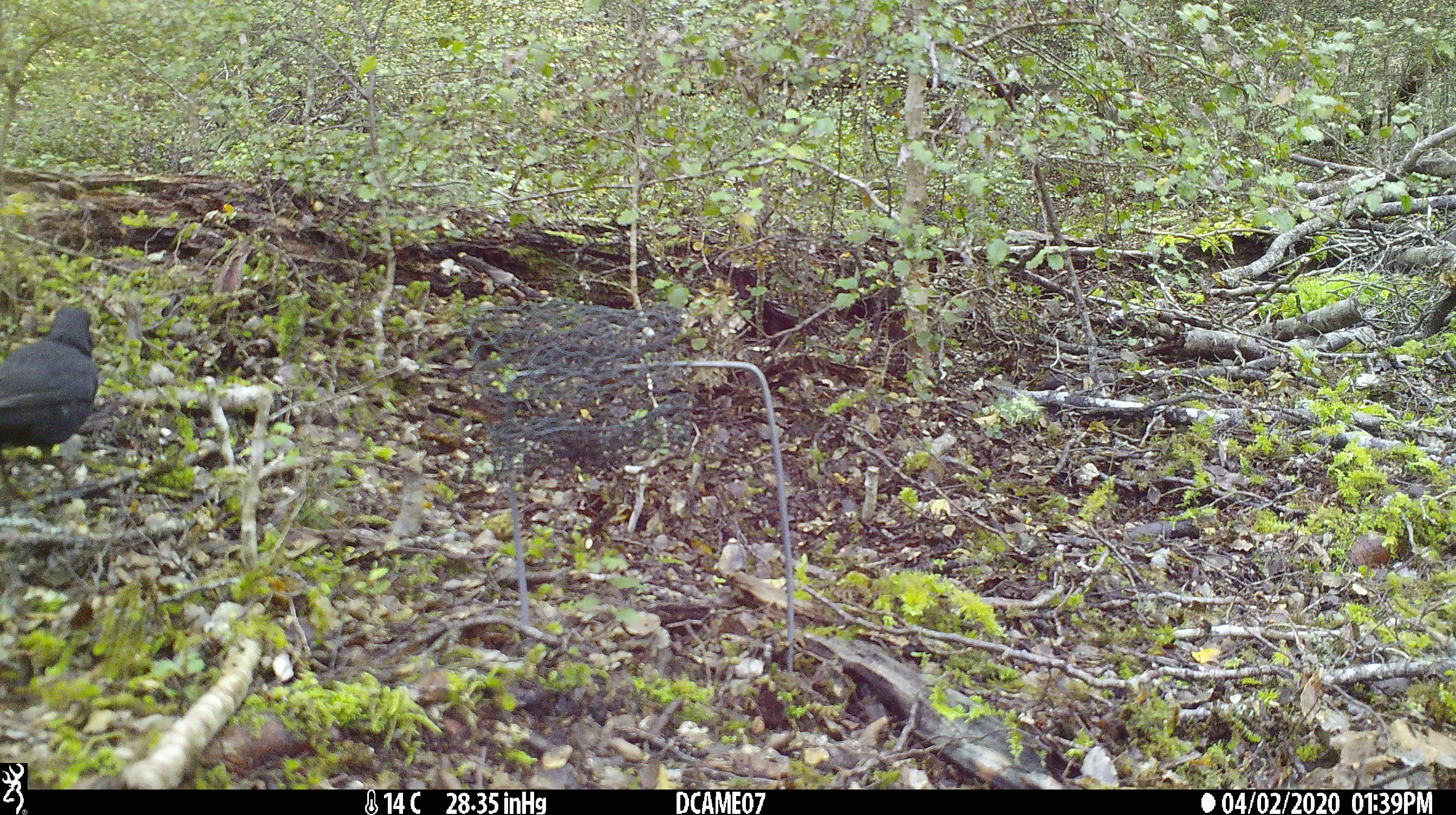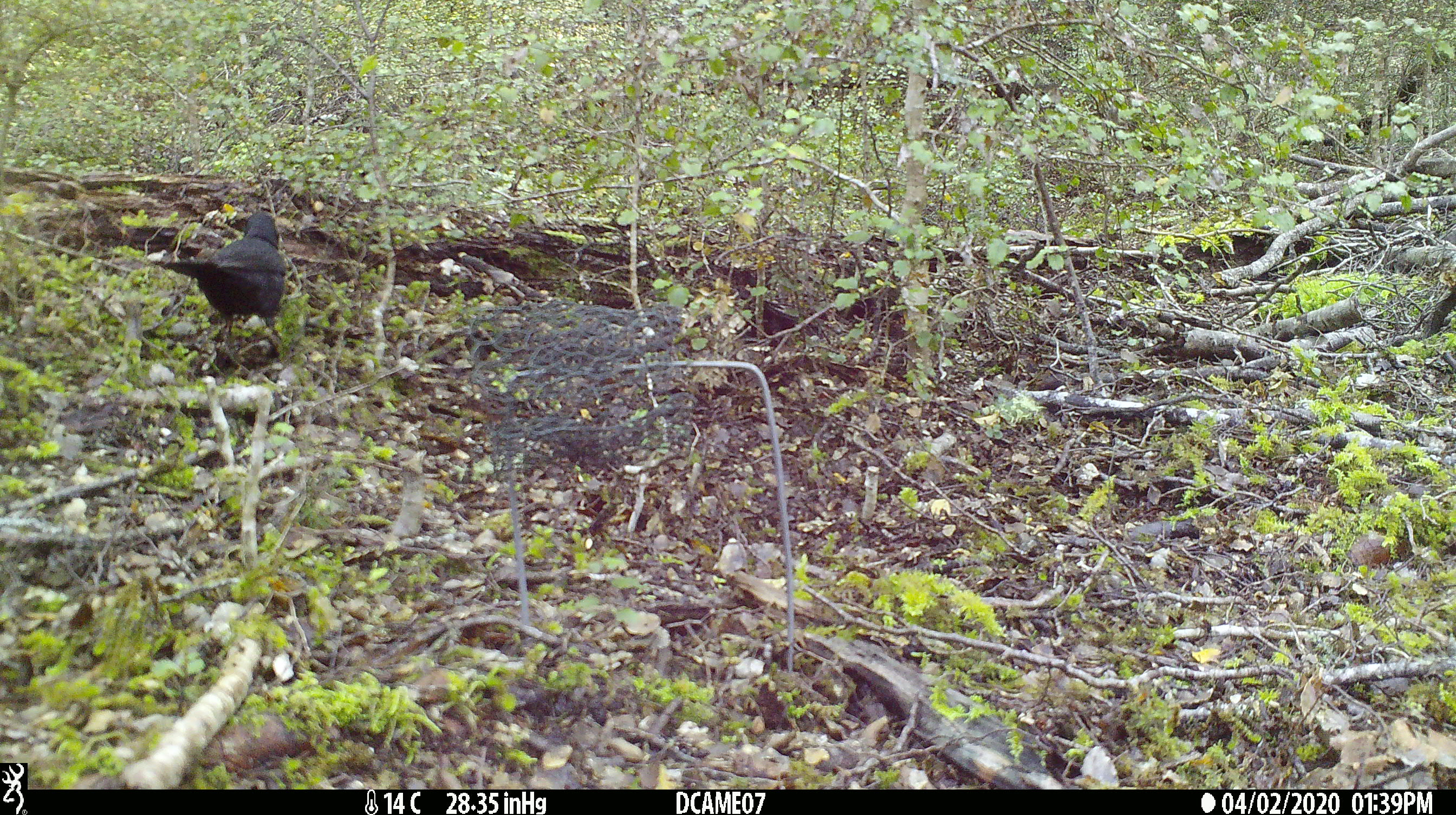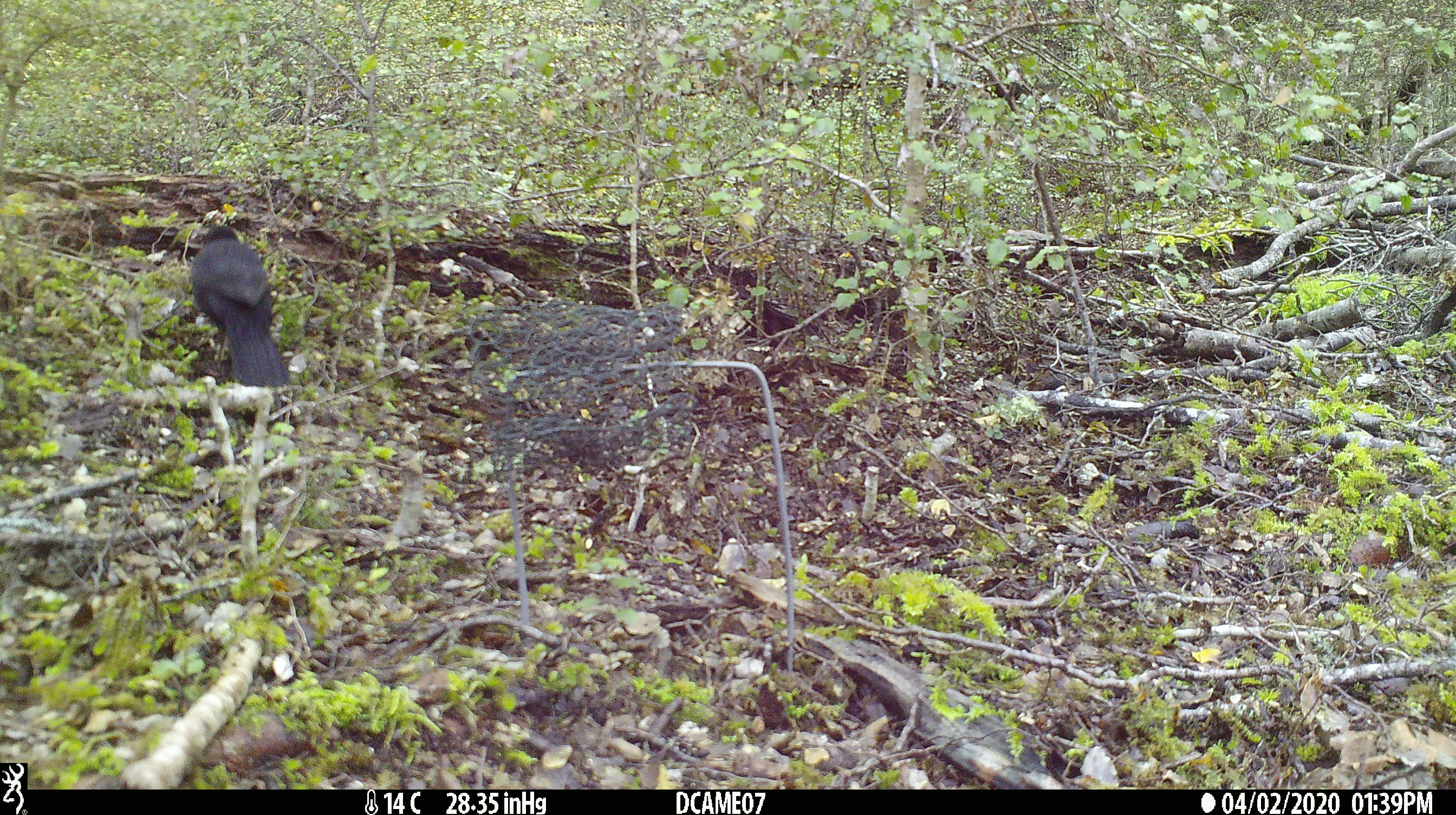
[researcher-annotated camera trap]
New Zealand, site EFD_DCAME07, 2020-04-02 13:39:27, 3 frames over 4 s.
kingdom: Animalia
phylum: Chordata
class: Aves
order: Passeriformes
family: Turdidae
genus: Turdus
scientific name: Turdus merula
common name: eurasian blackbird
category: blackbird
Blackbird (eurasian blackbird) (Turdus merula).